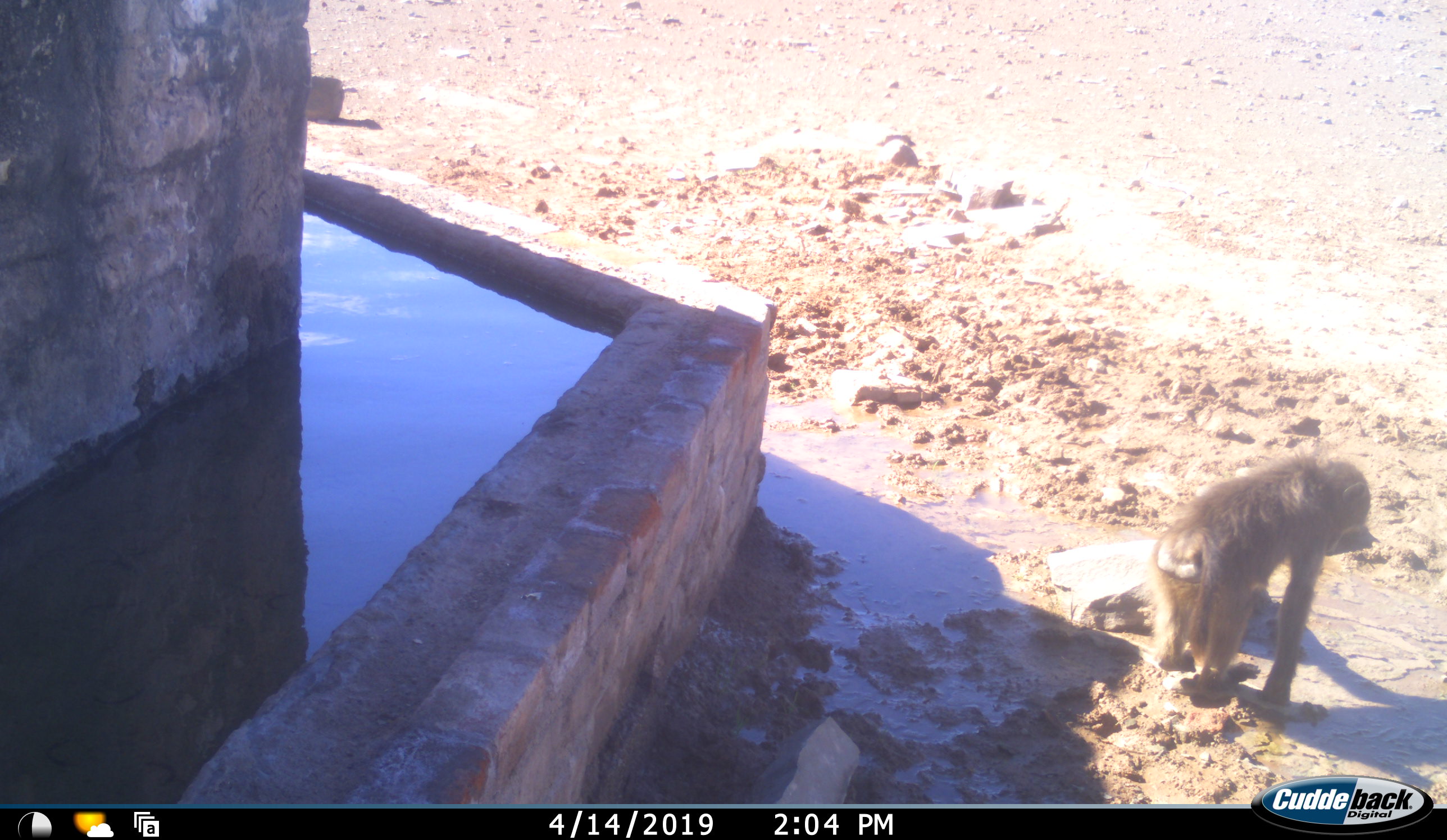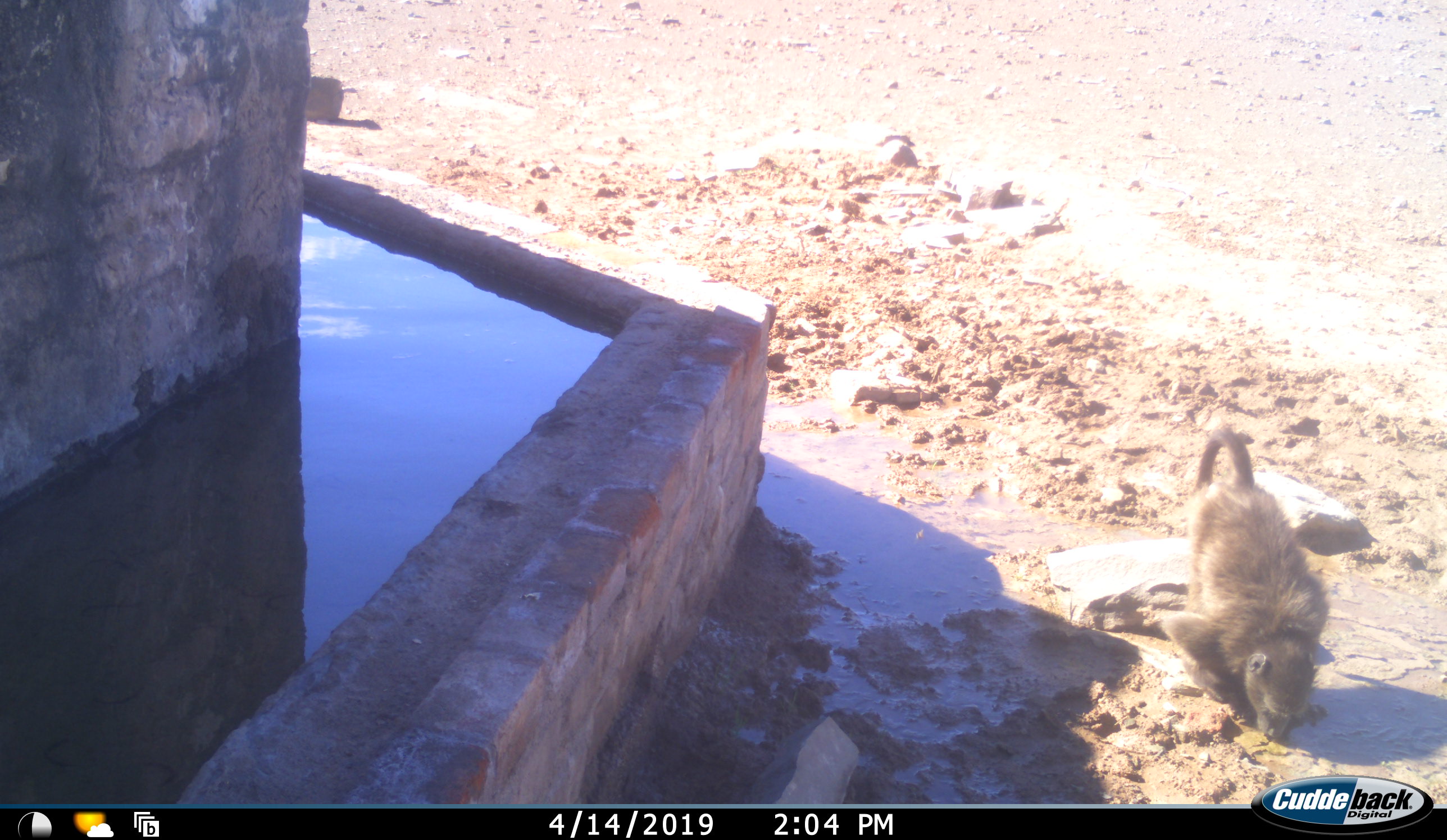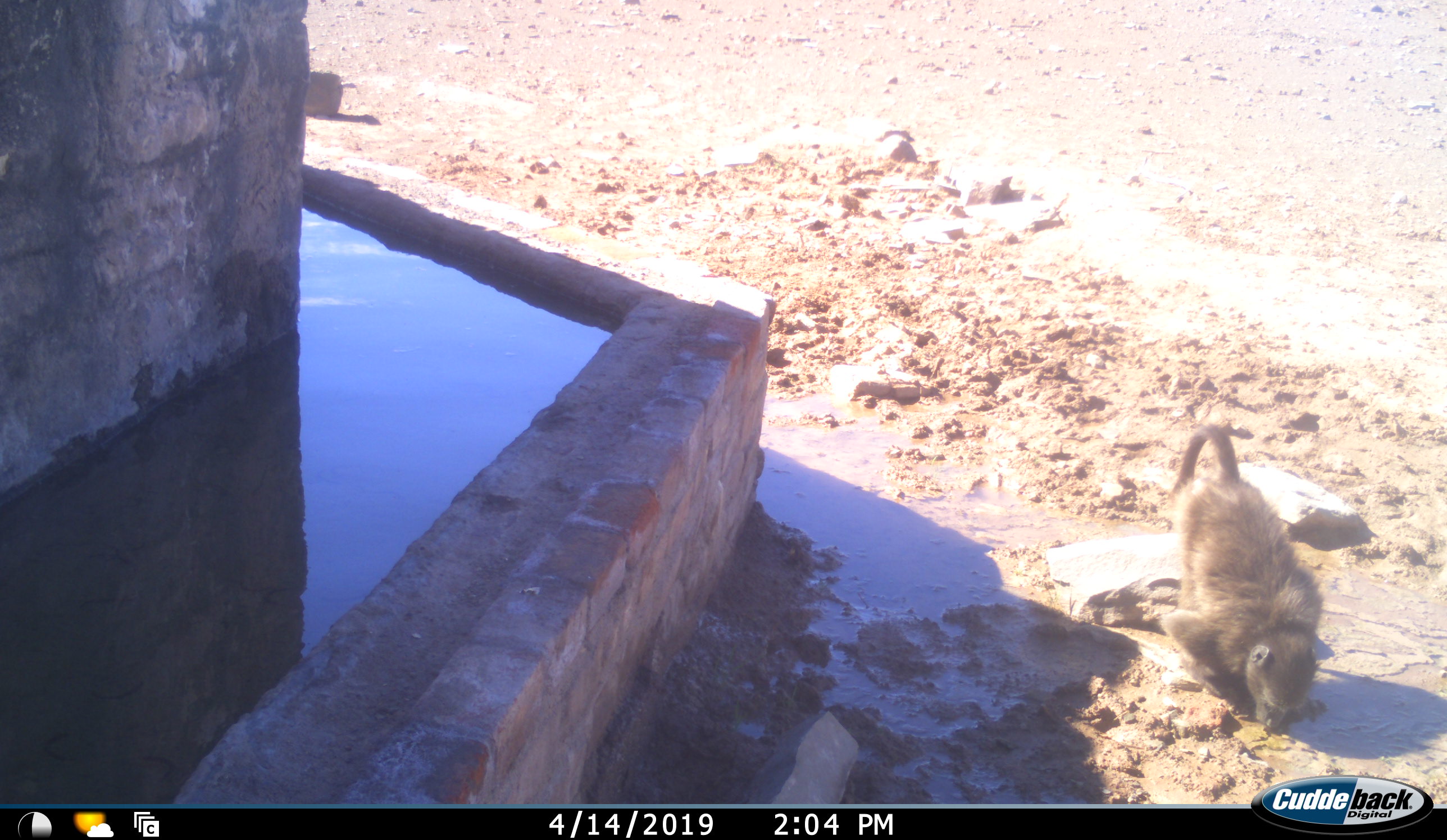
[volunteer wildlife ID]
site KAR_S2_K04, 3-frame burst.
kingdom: Animalia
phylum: Chordata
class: Mammalia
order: Primates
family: Cercopithecidae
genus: Papio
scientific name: Papio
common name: baboon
Baboon (Papio), count 1. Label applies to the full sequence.